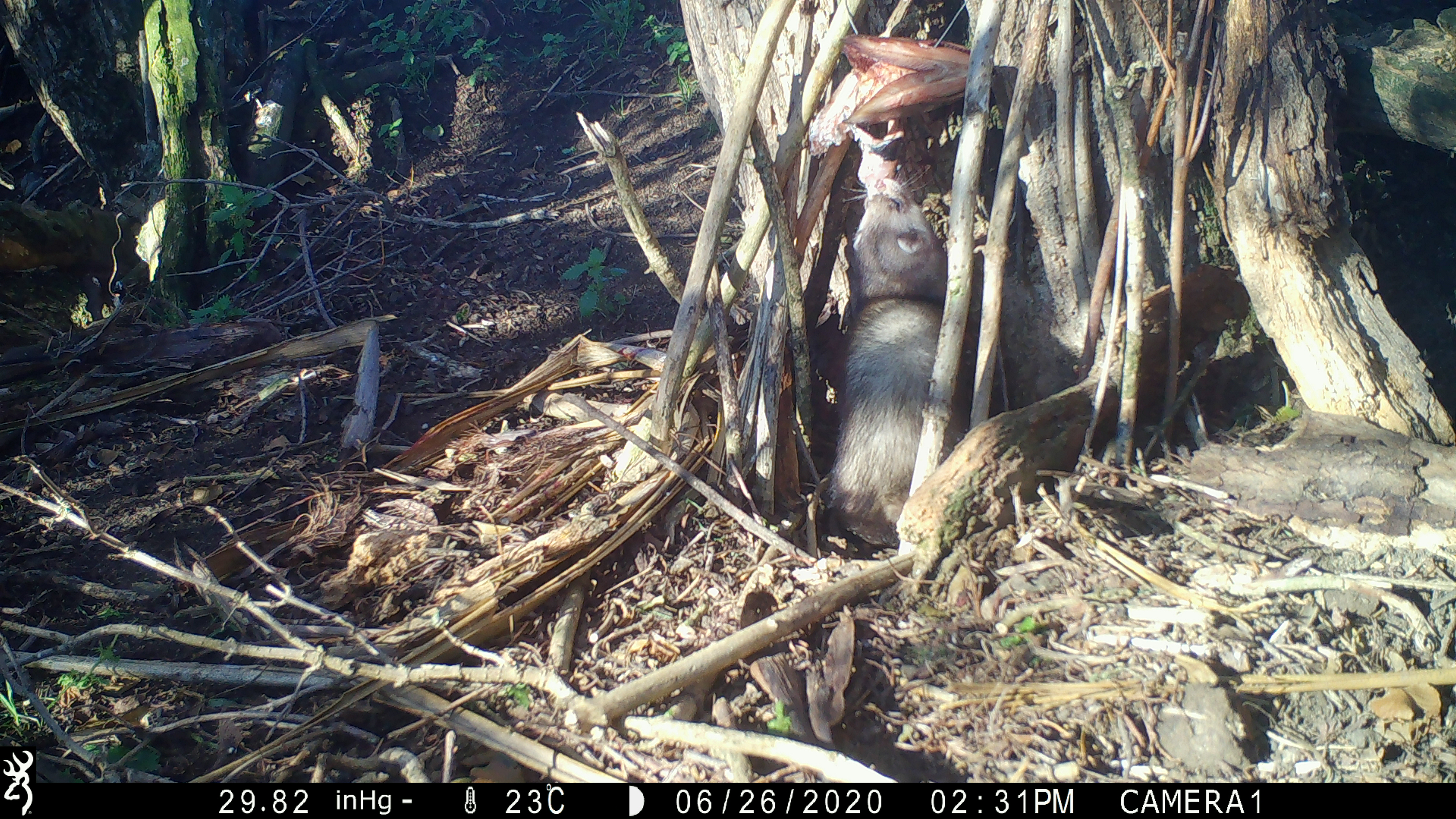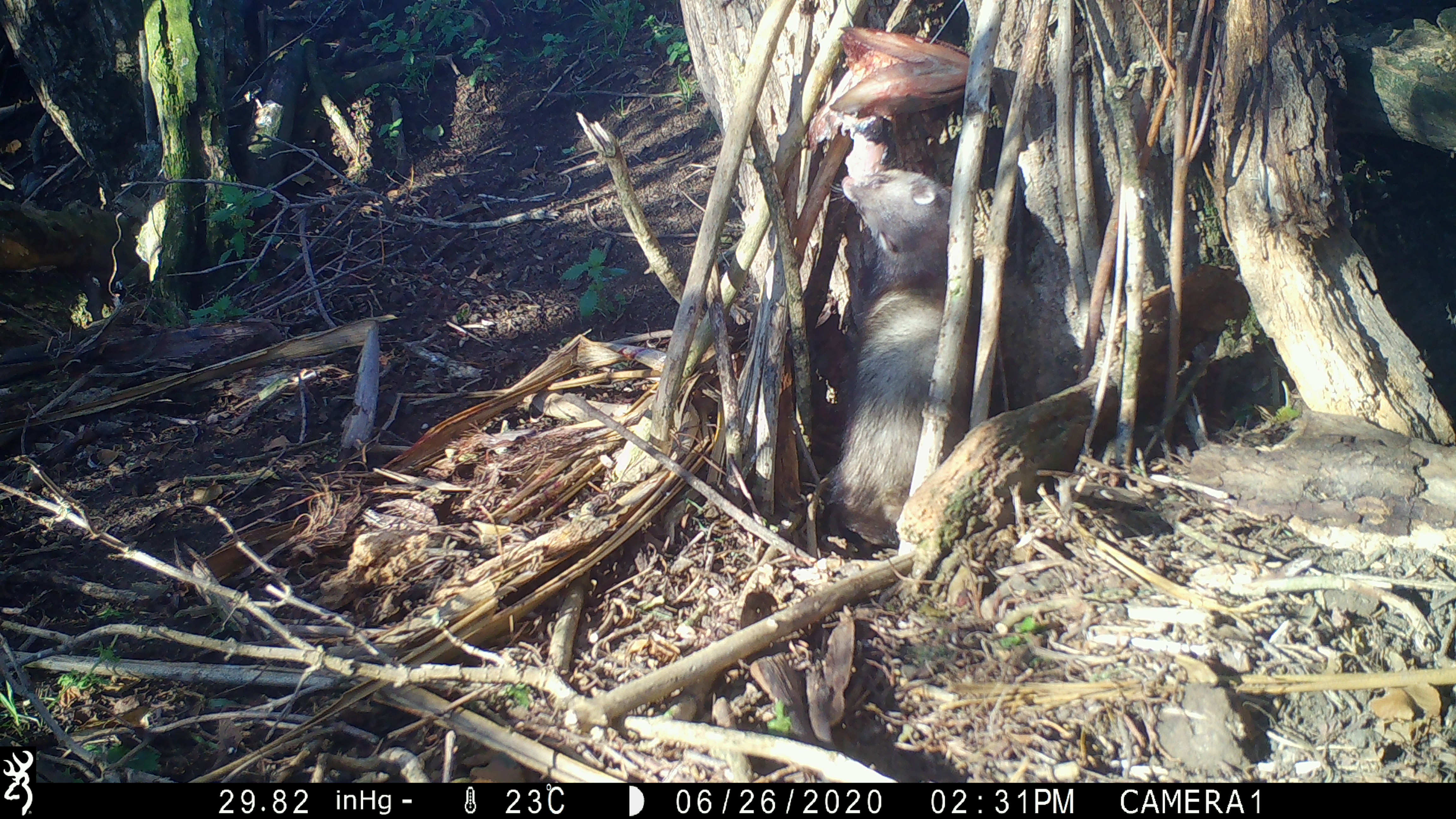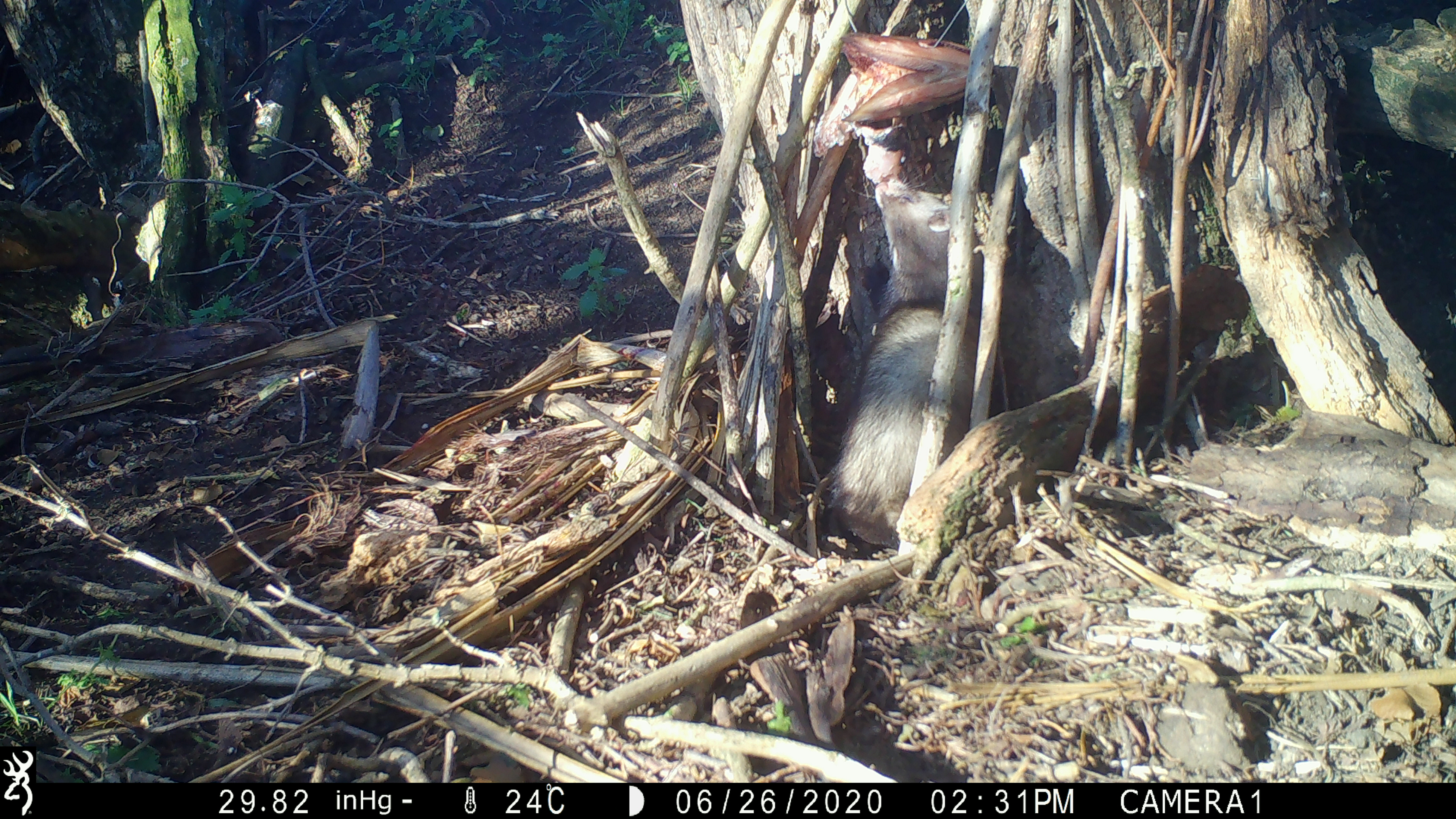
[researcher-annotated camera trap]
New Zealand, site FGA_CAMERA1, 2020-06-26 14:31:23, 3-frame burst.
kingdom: Animalia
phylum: Chordata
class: Mammalia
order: Carnivora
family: Mustelidae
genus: Mustela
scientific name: Mustela furo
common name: ferret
Ferret (Mustela furo).